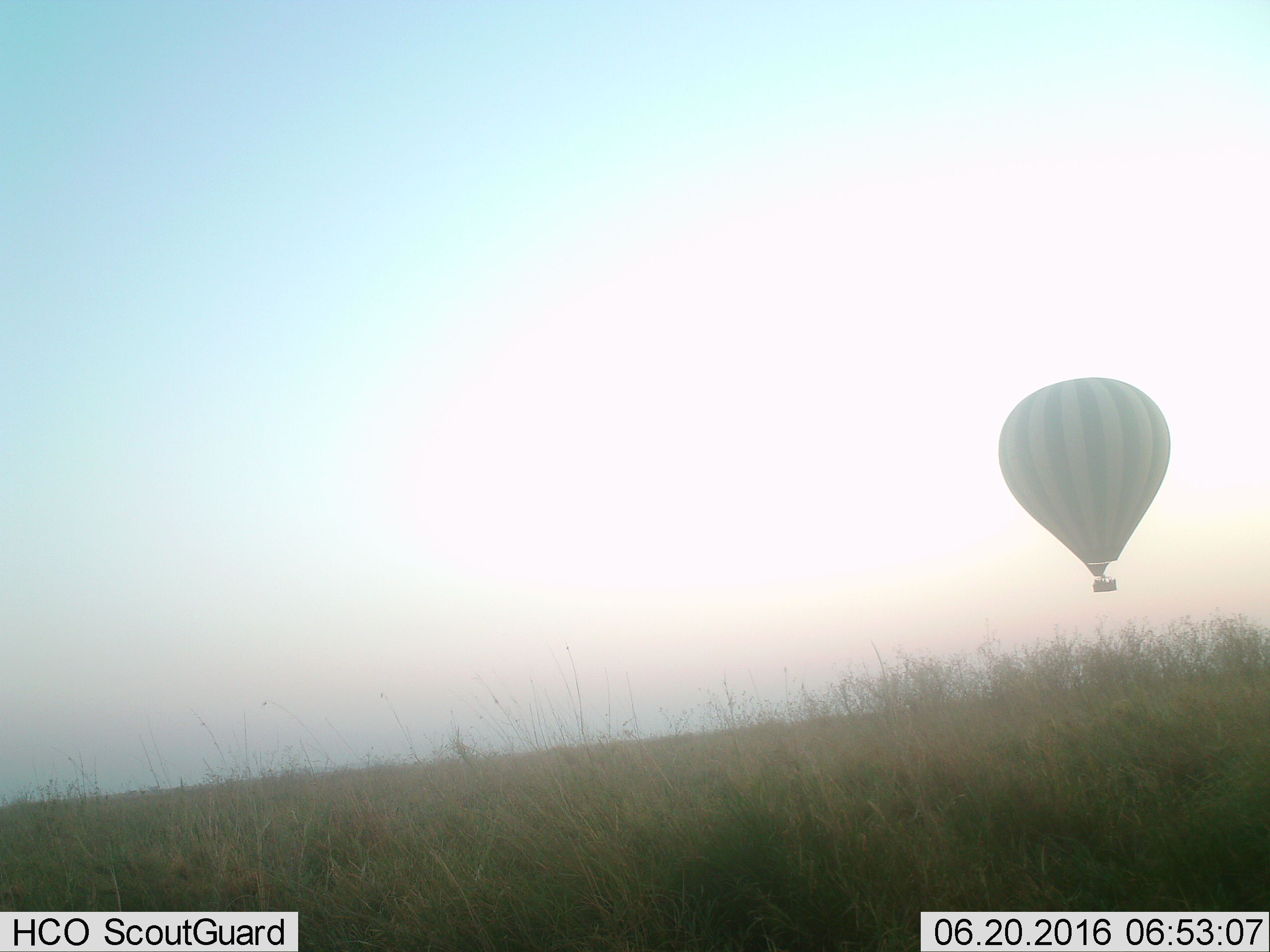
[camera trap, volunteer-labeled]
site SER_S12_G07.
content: unidentified animal